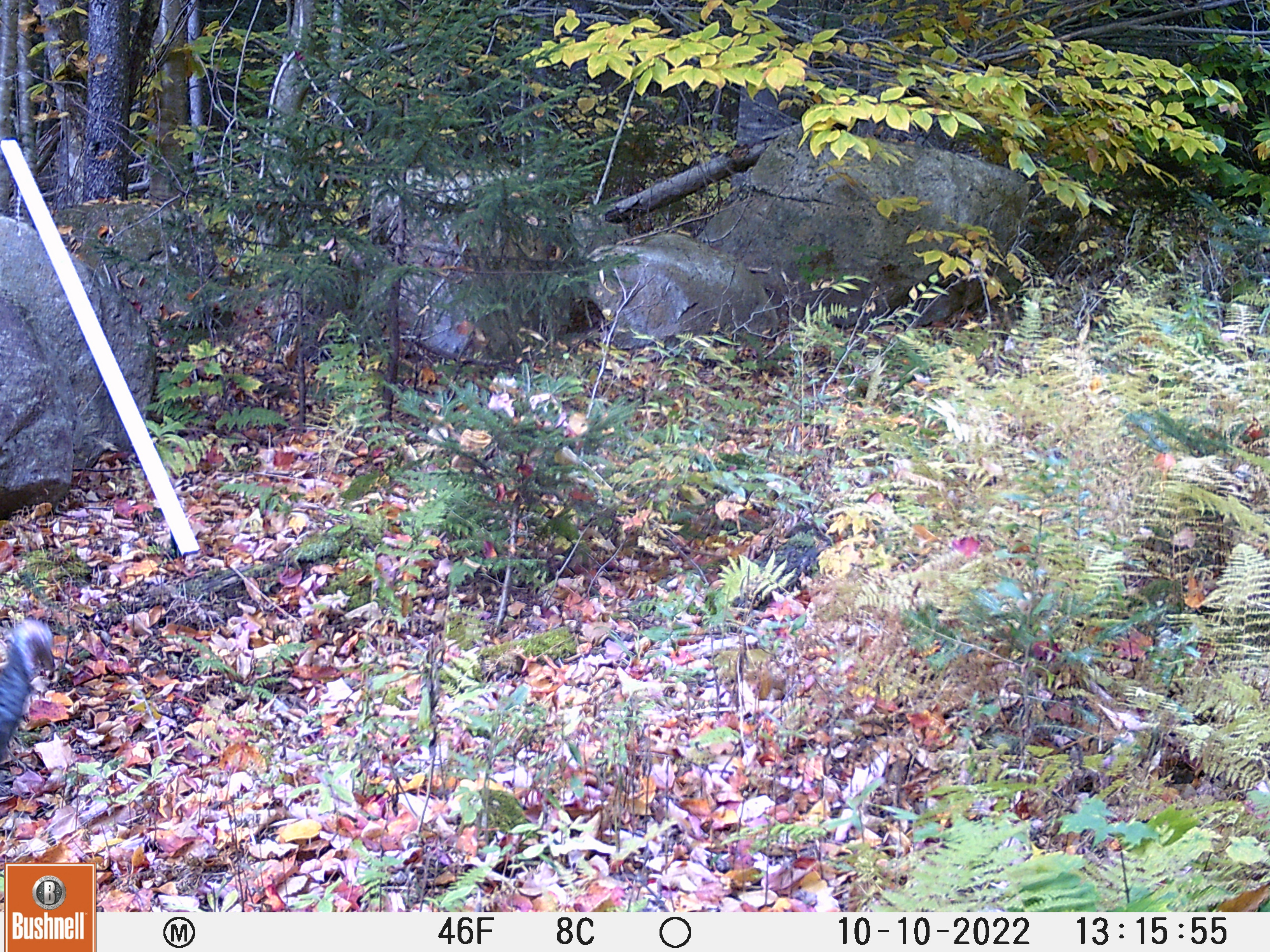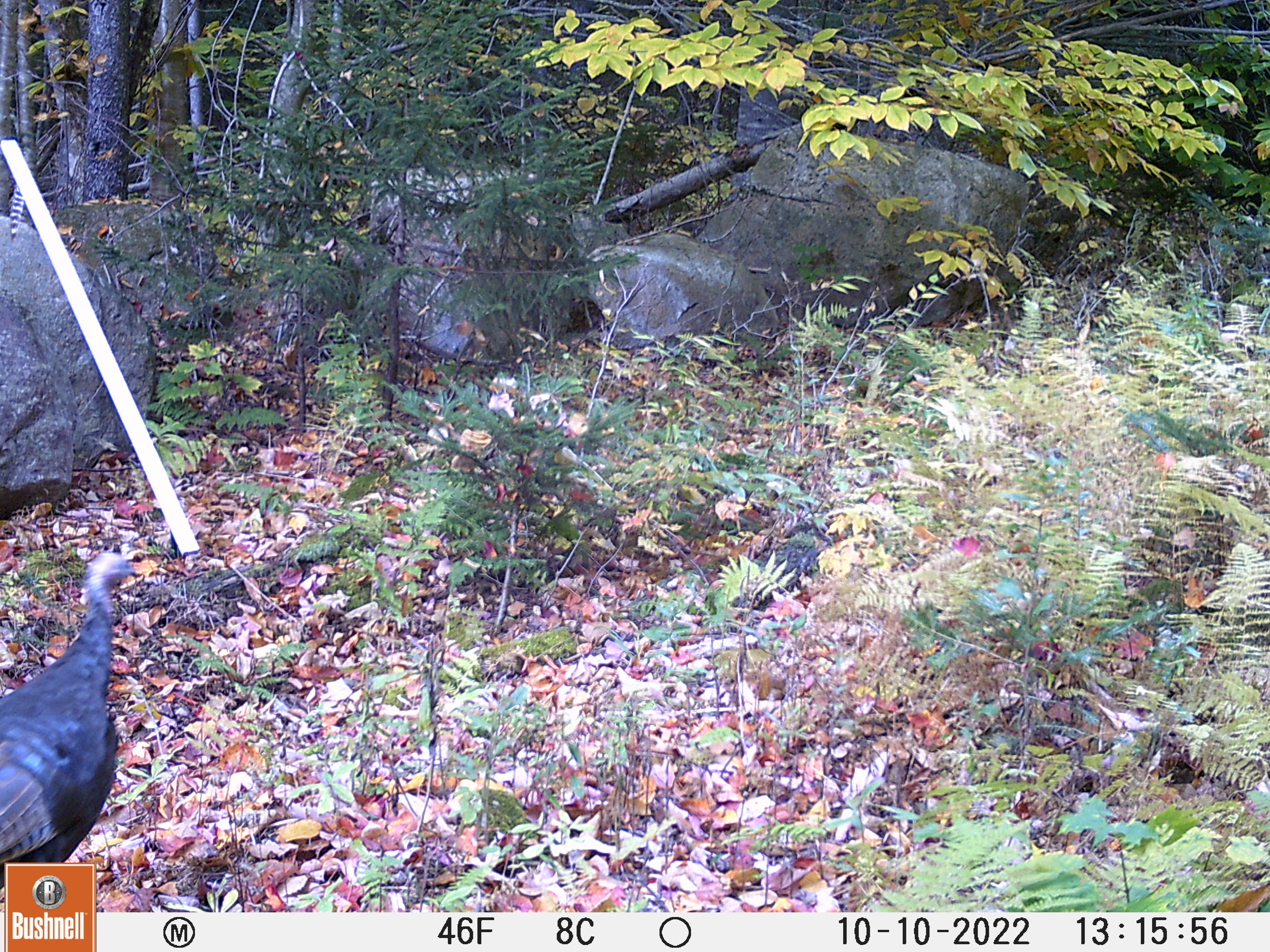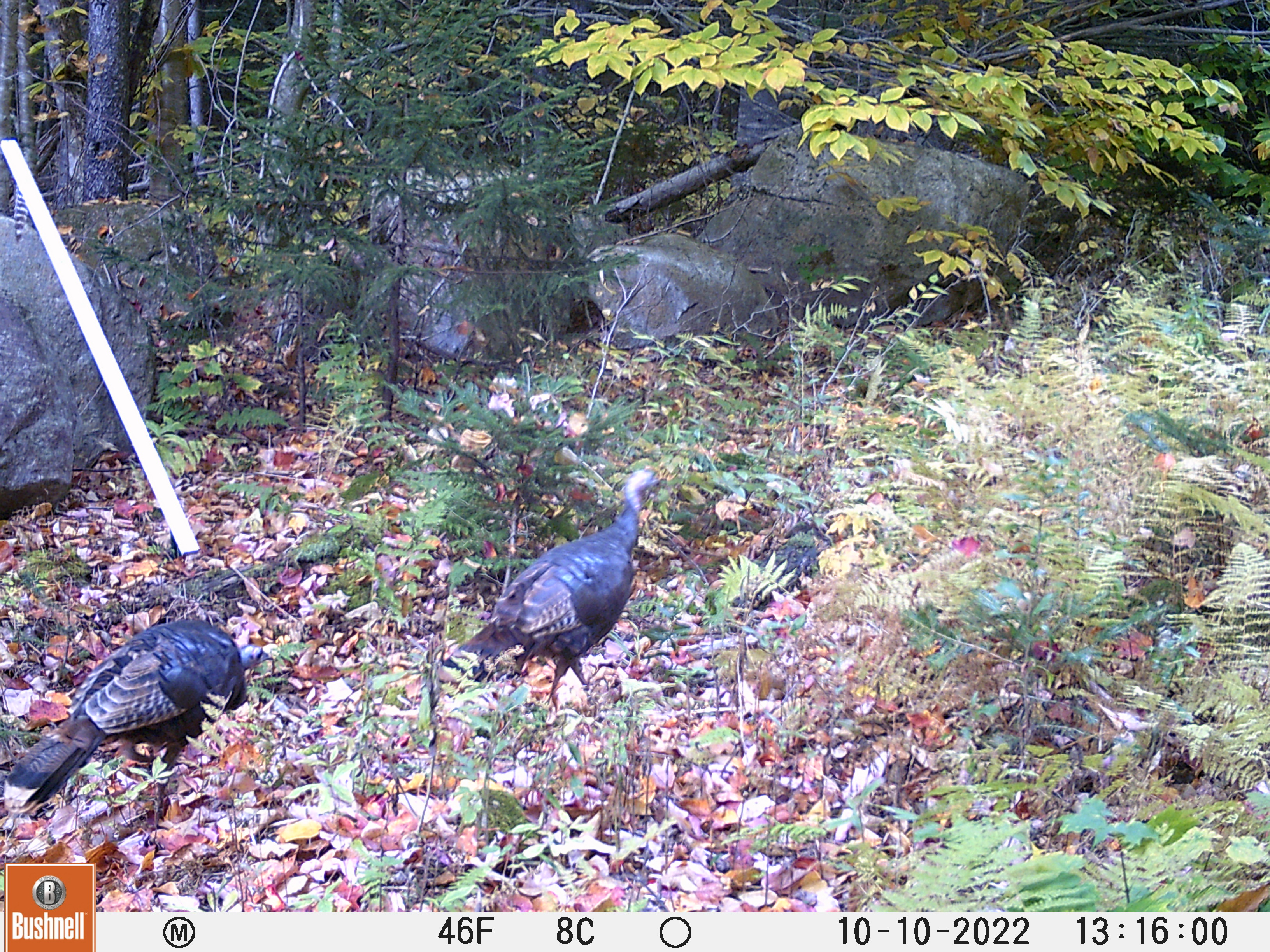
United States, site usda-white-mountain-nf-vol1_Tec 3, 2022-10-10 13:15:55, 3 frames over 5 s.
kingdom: Animalia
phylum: Chordata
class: Aves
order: Galliformes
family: Phasianidae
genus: Meleagris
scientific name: Meleagris gallopavo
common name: wild turkey